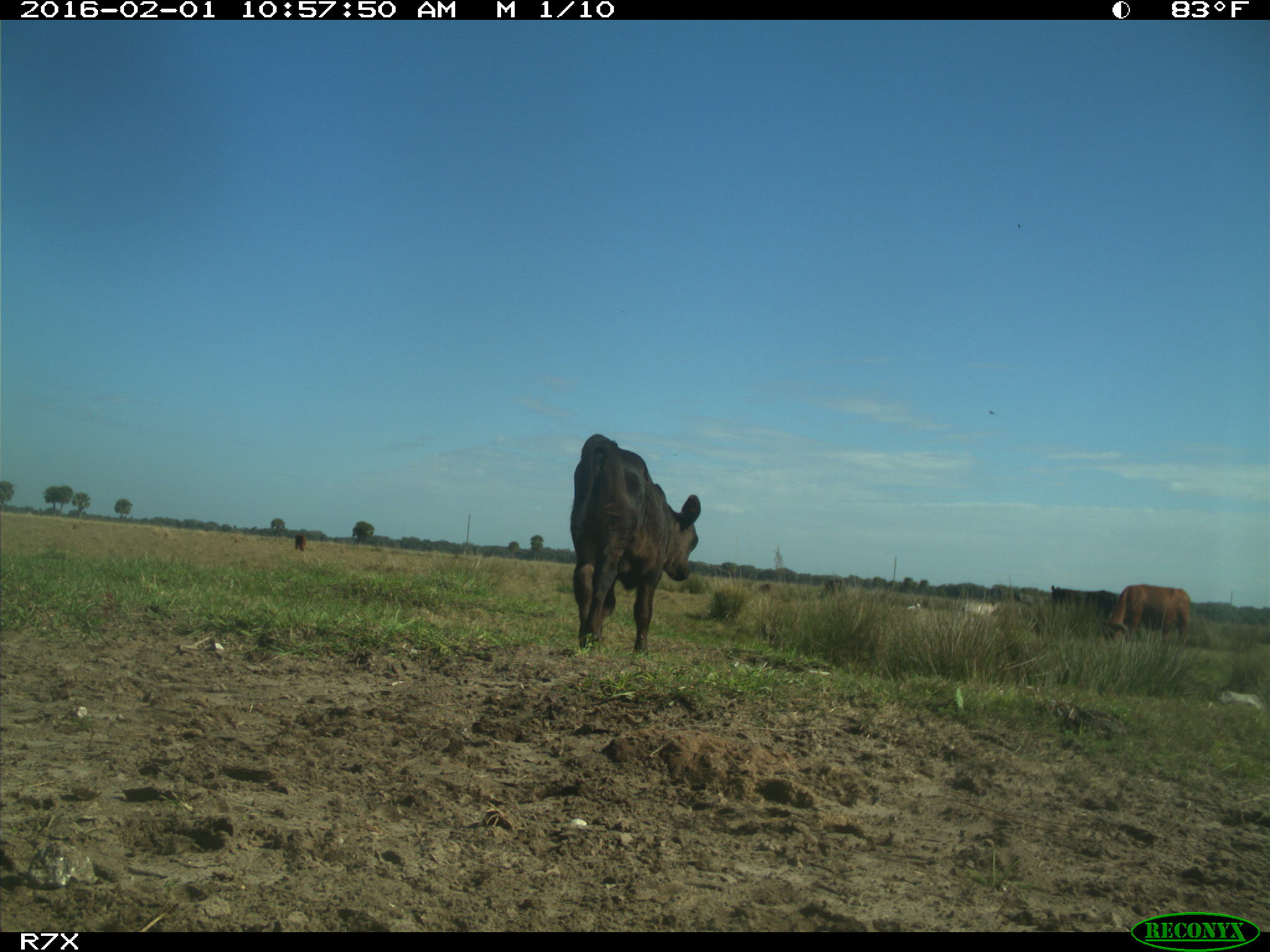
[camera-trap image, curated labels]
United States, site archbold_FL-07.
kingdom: Animalia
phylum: Chordata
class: Mammalia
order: Artiodactyla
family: Bovidae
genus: Bos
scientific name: Bos taurus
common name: domestic cow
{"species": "Bos taurus (domestic cow)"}